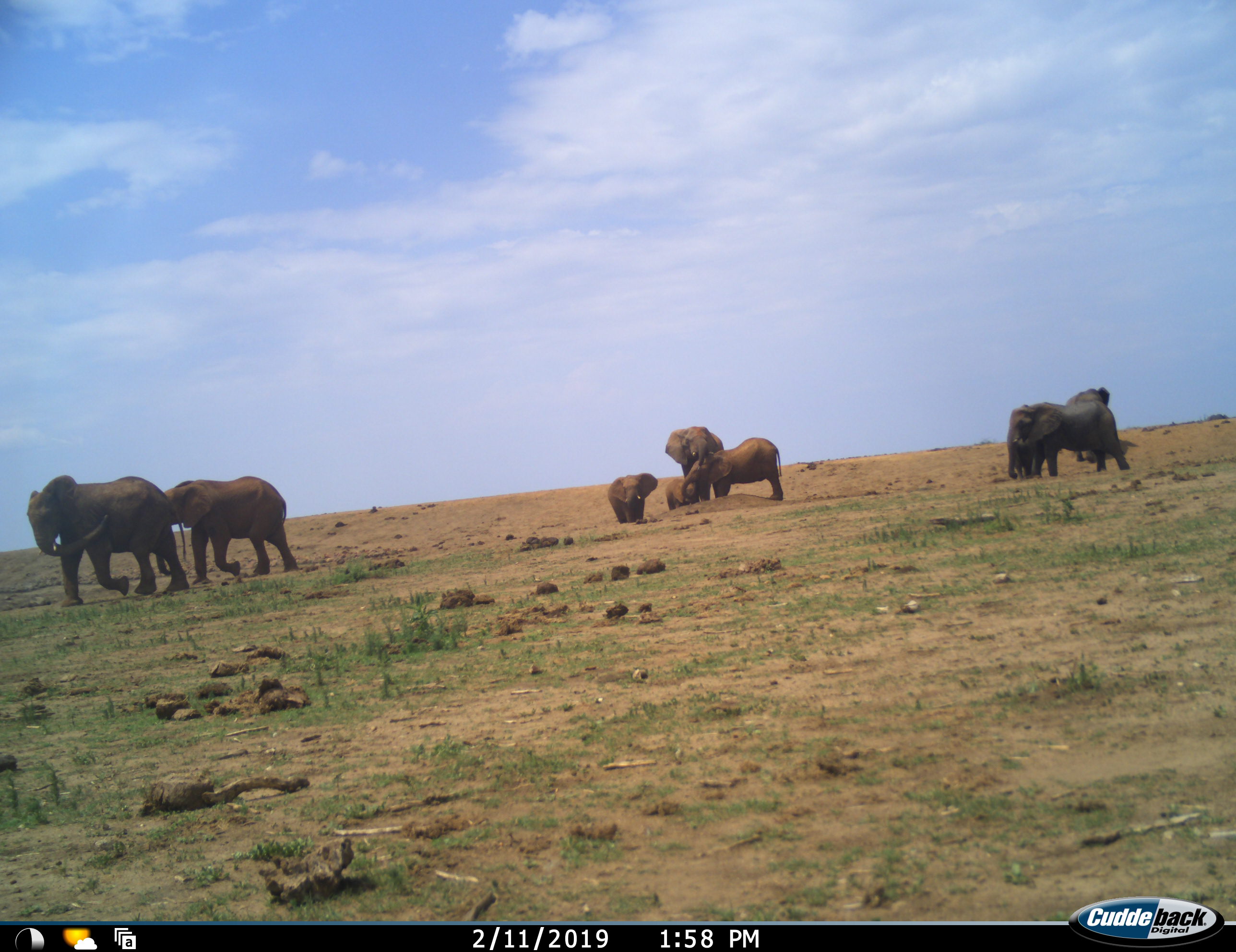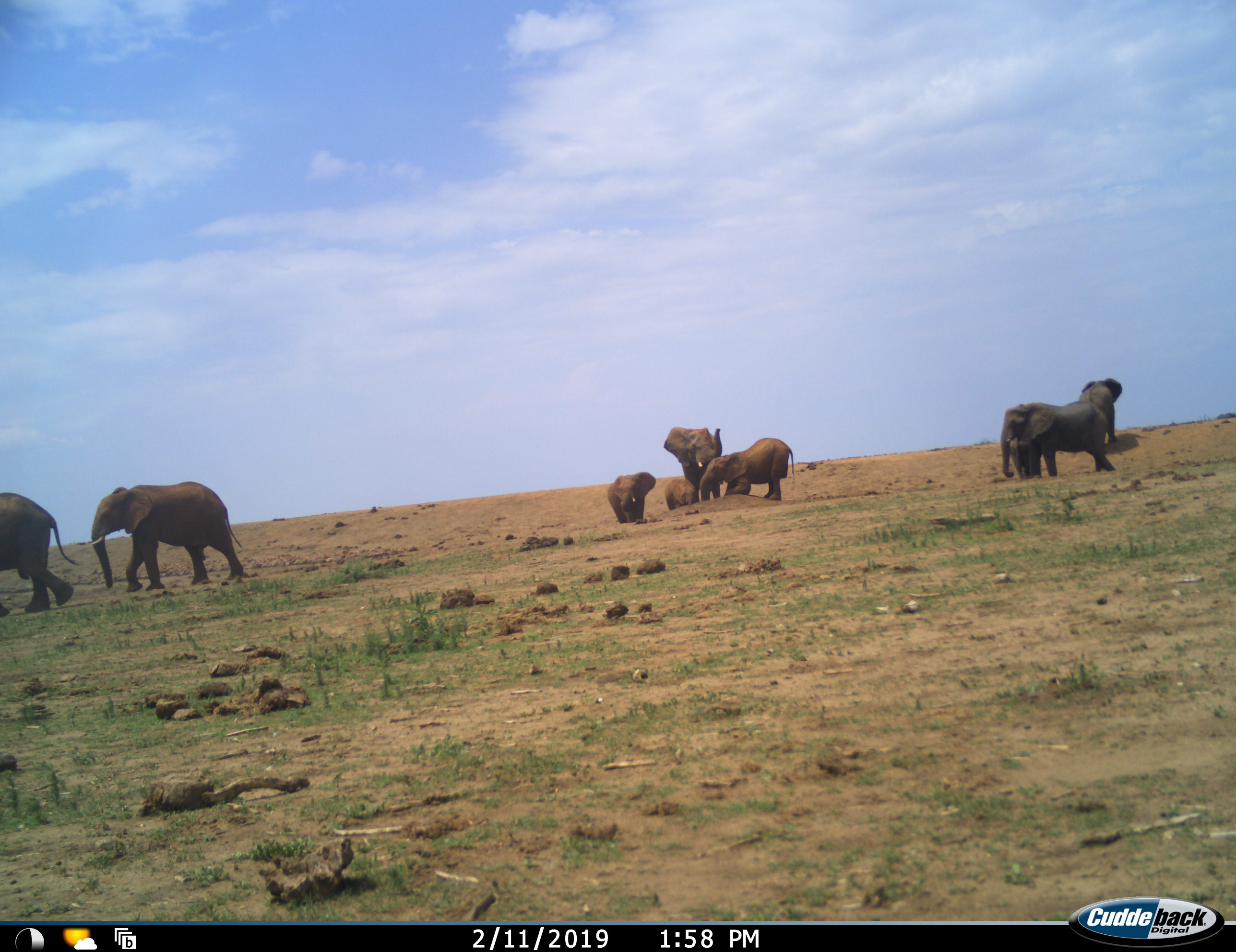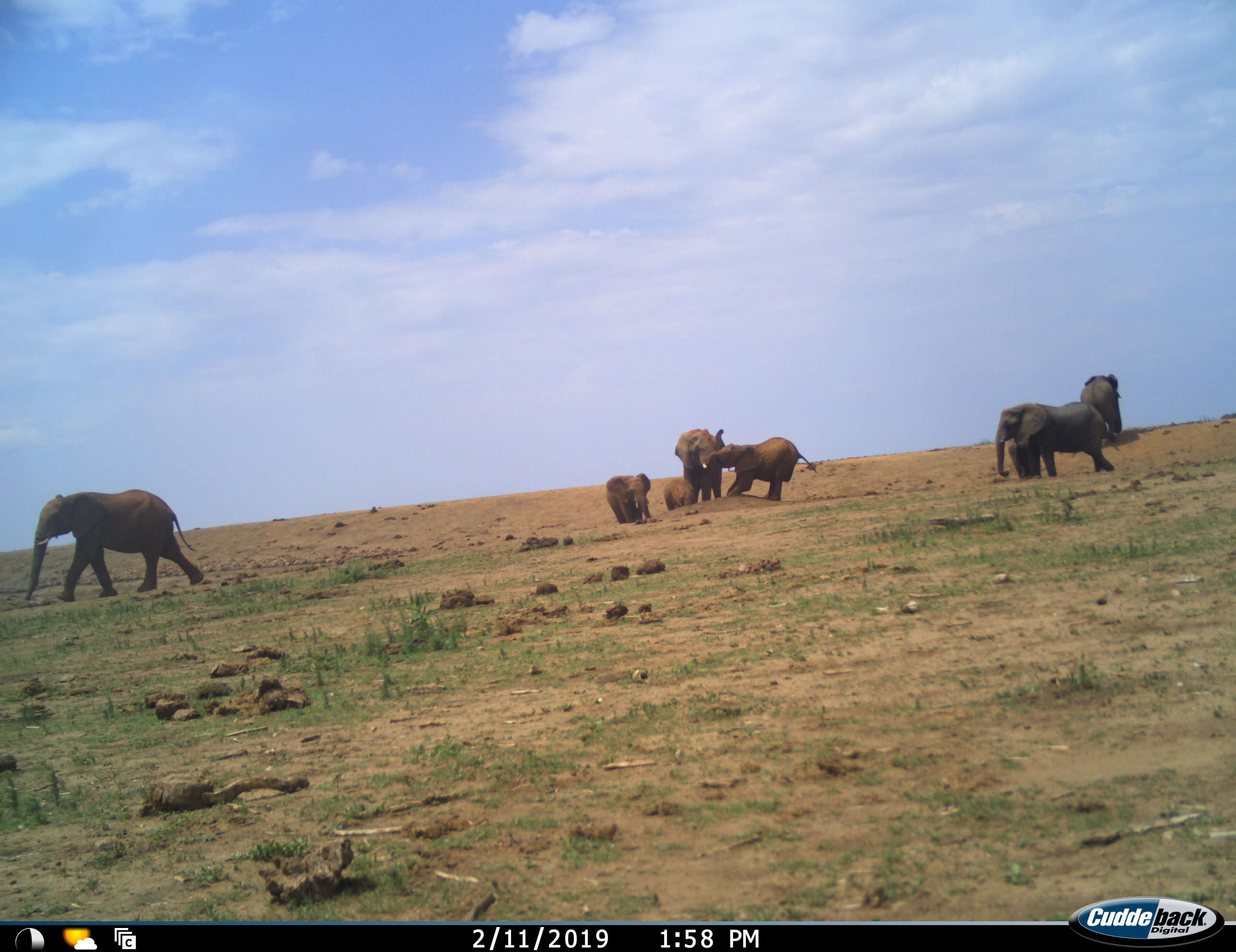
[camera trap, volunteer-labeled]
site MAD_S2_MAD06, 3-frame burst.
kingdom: Animalia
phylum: Chordata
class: Mammalia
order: Proboscidea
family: Elephantidae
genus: Loxodonta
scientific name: Loxodonta africana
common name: african bush elephant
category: elephant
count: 9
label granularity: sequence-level